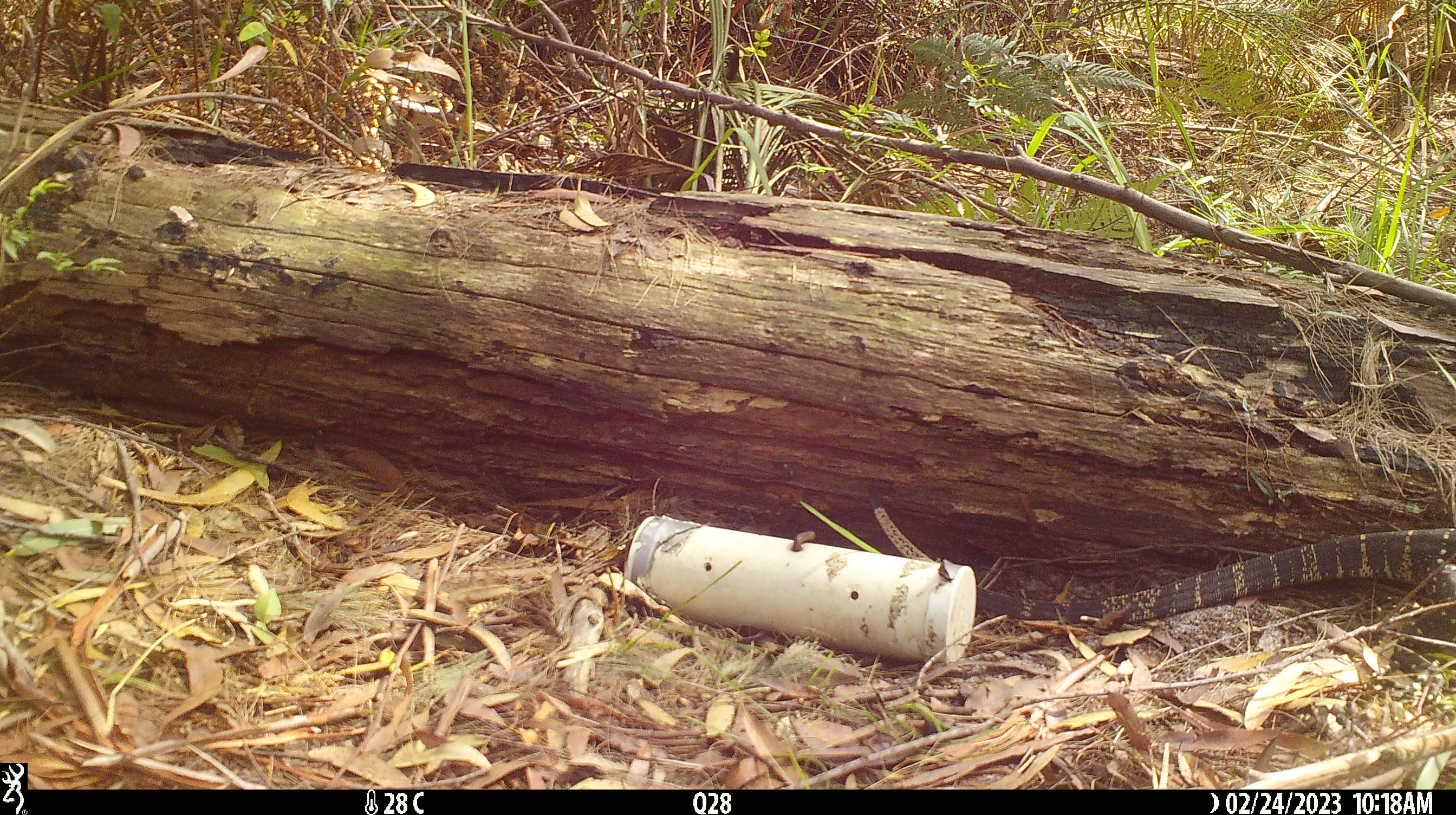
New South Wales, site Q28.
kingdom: Animalia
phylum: Chordata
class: Reptilia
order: Squamata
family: Varanidae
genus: Varanus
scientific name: Varanus varius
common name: lace monitor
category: goanna